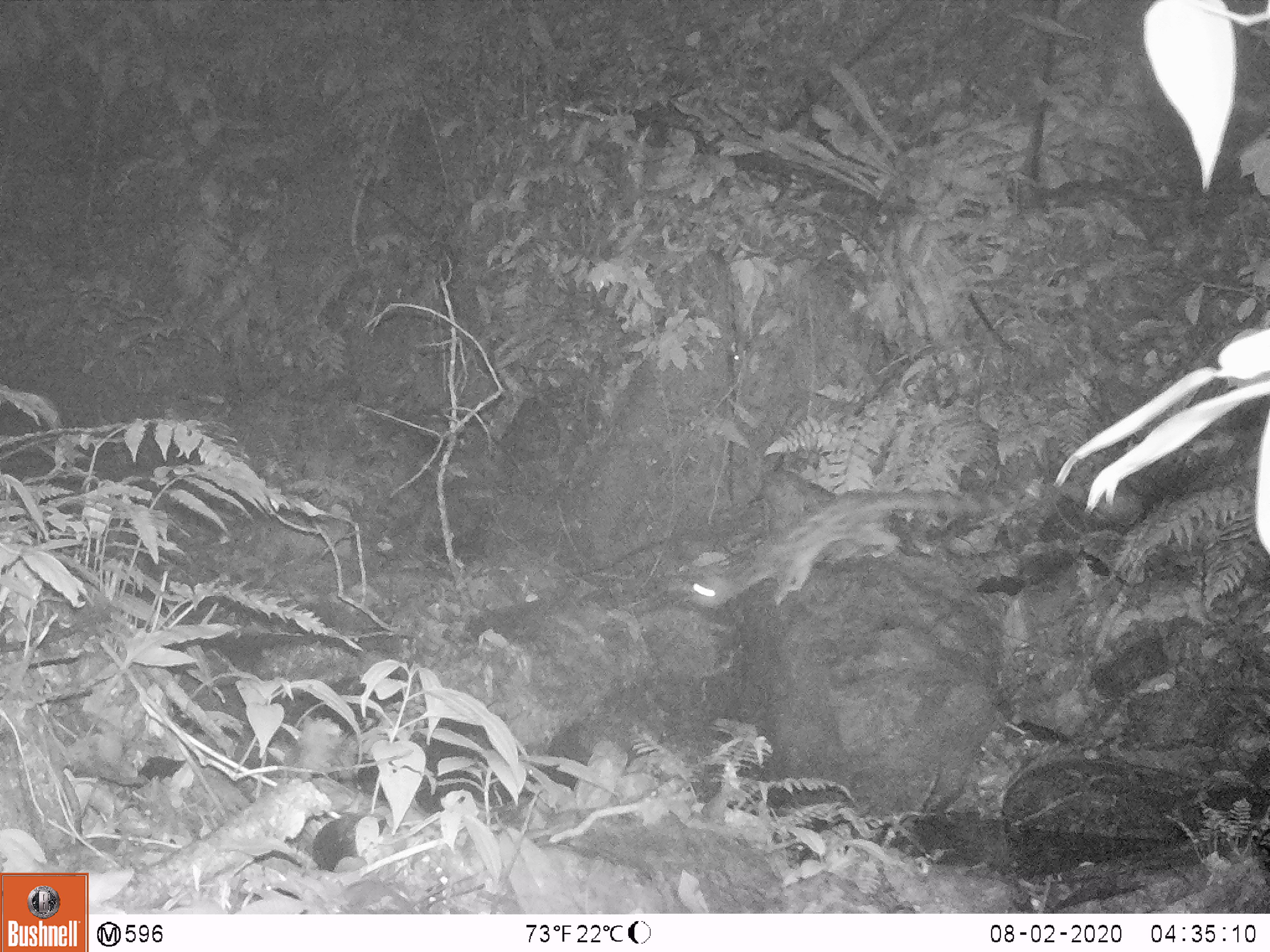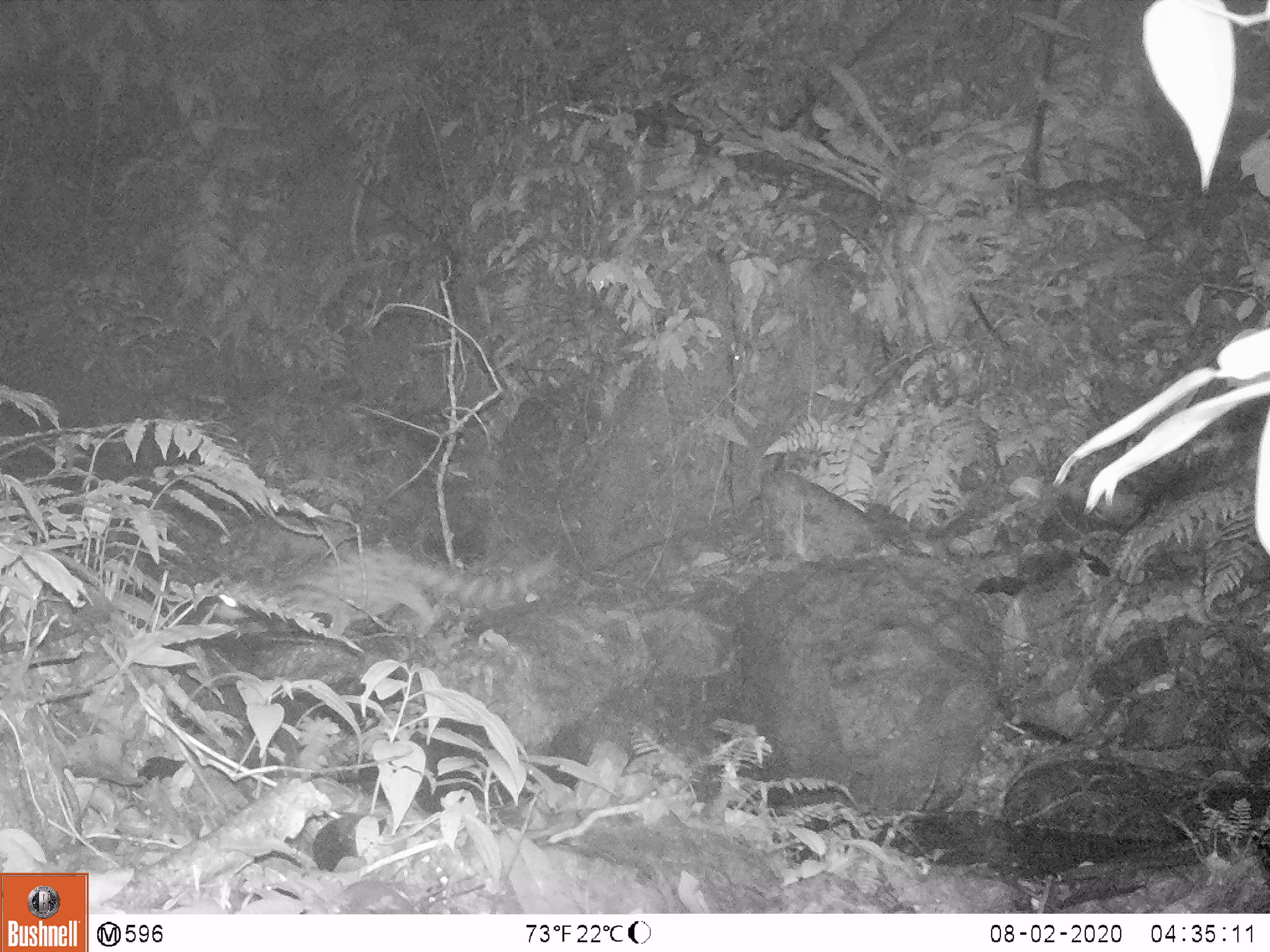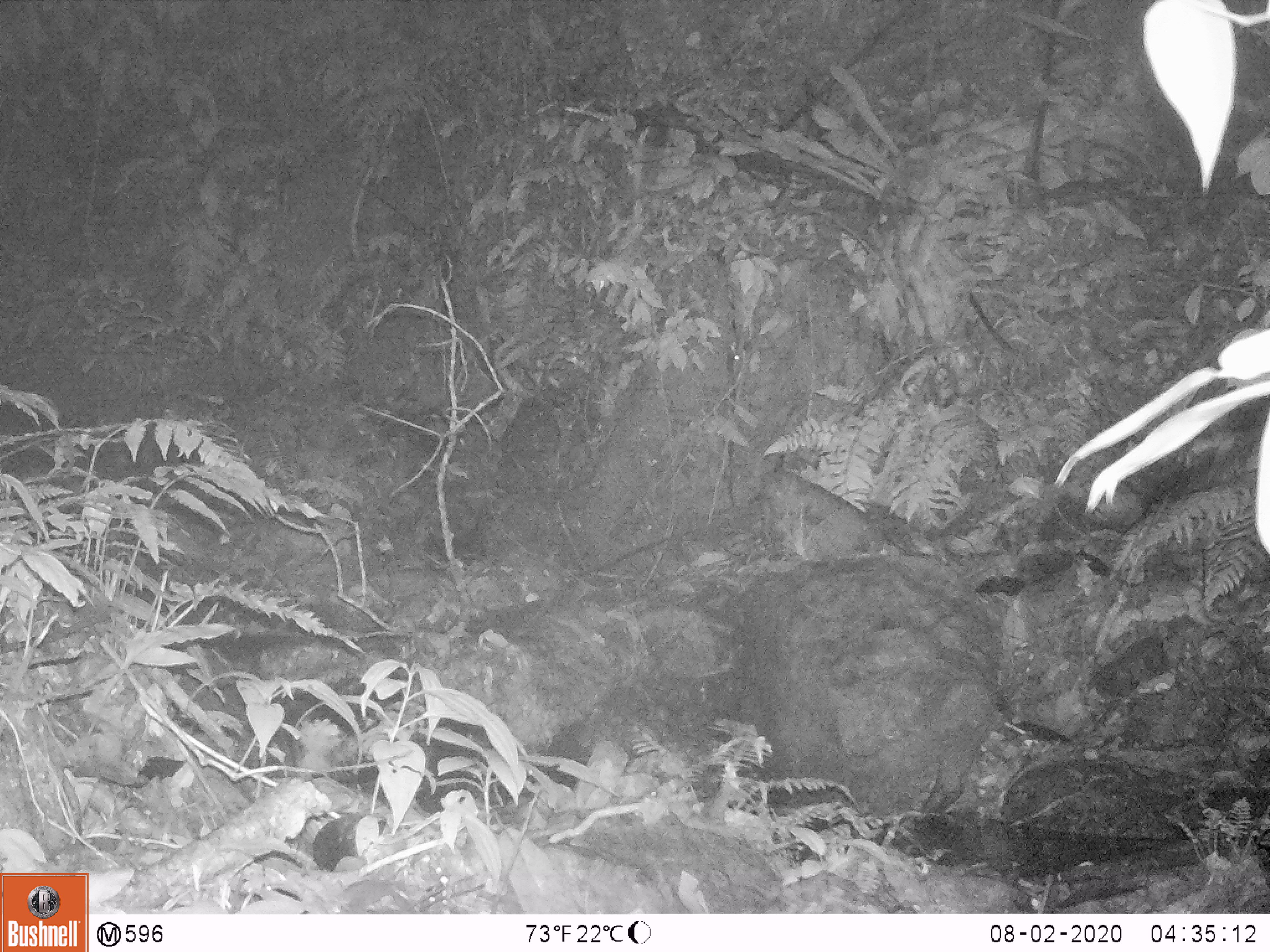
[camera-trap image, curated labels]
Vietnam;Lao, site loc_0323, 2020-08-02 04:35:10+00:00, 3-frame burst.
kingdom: Animalia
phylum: Chordata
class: Mammalia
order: Carnivora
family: Prionodontidae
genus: Prionodon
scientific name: Prionodon pardicolor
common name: spotted linsang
Spotted linsang (Prionodon pardicolor). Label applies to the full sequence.